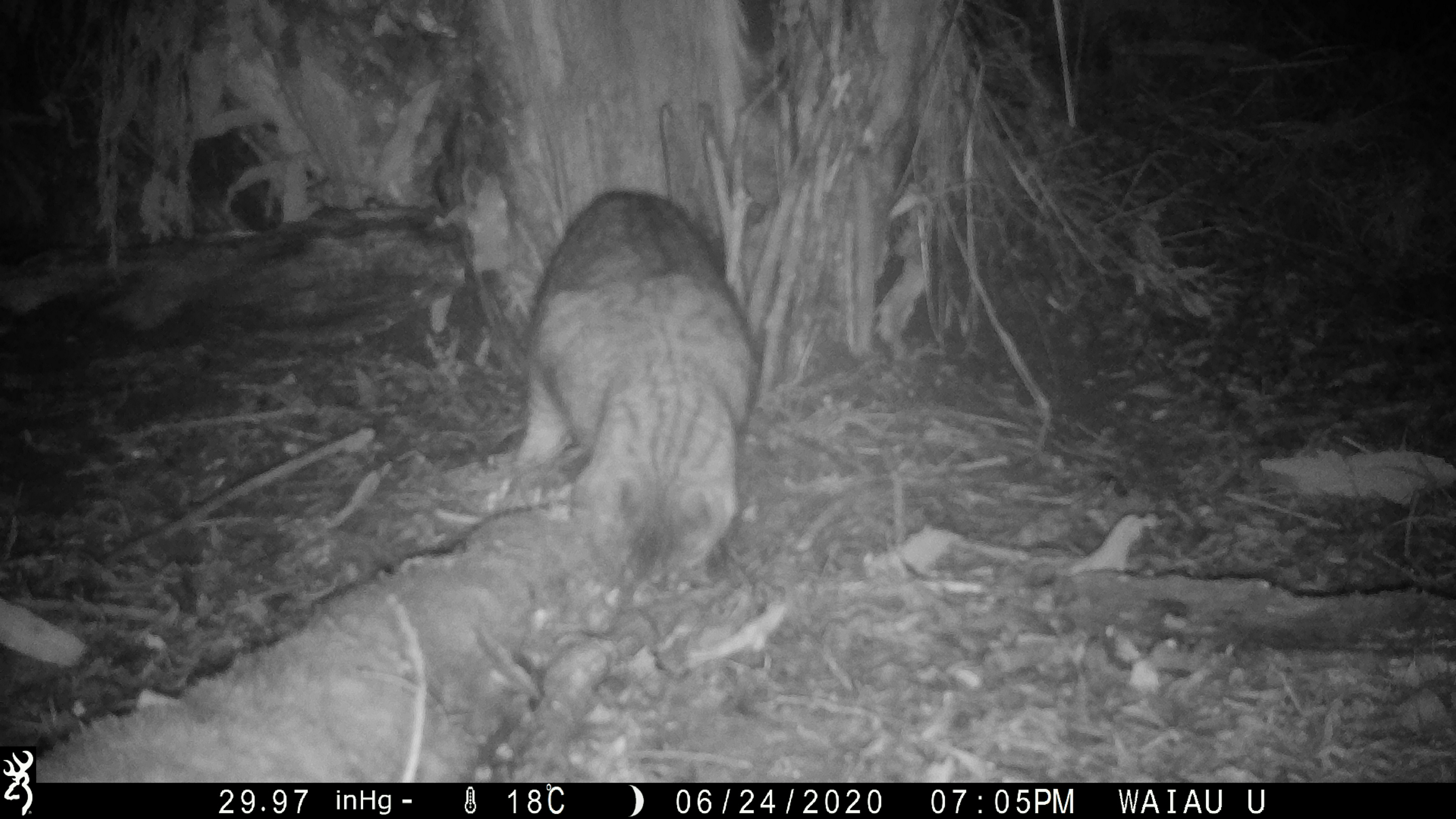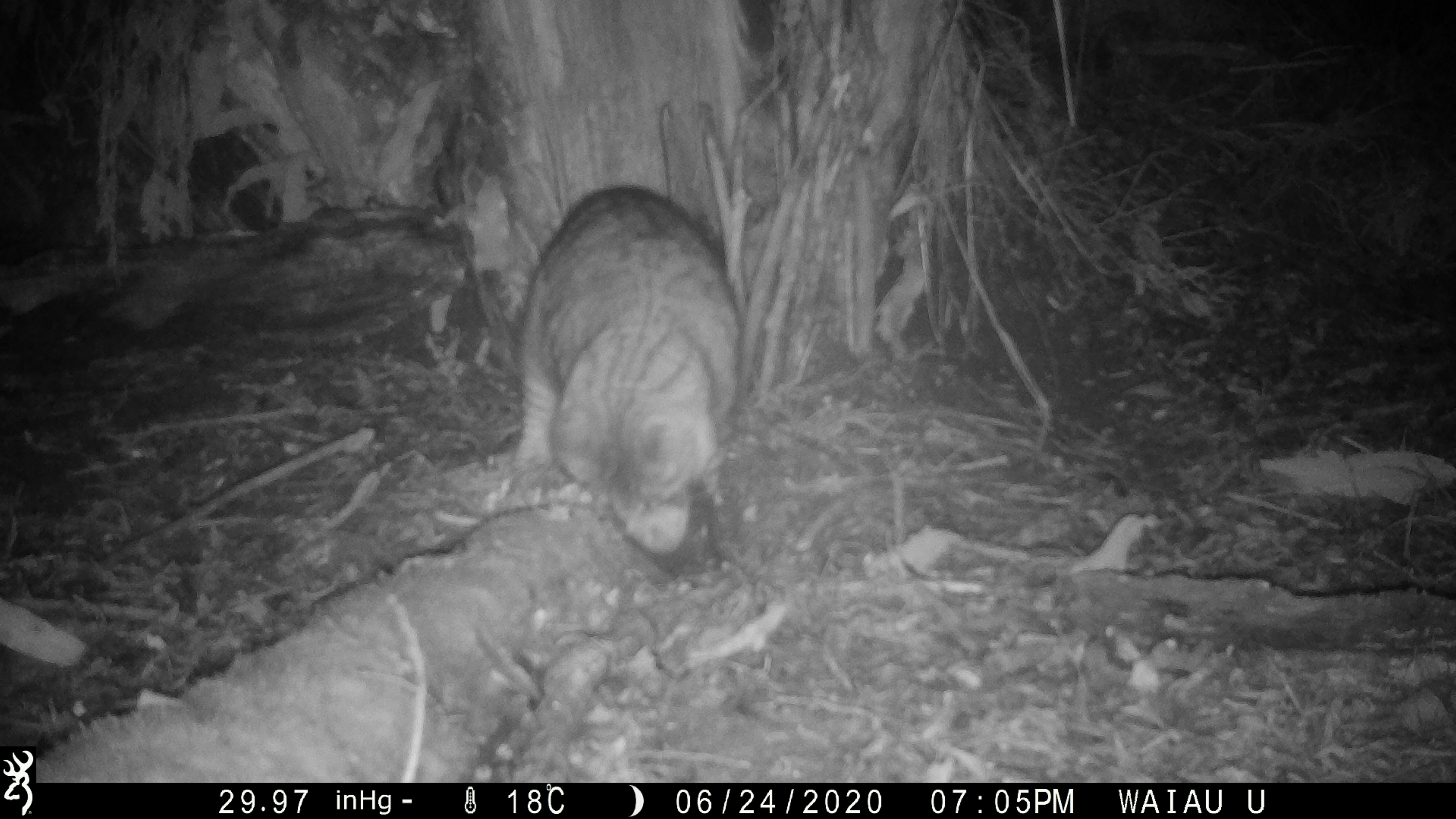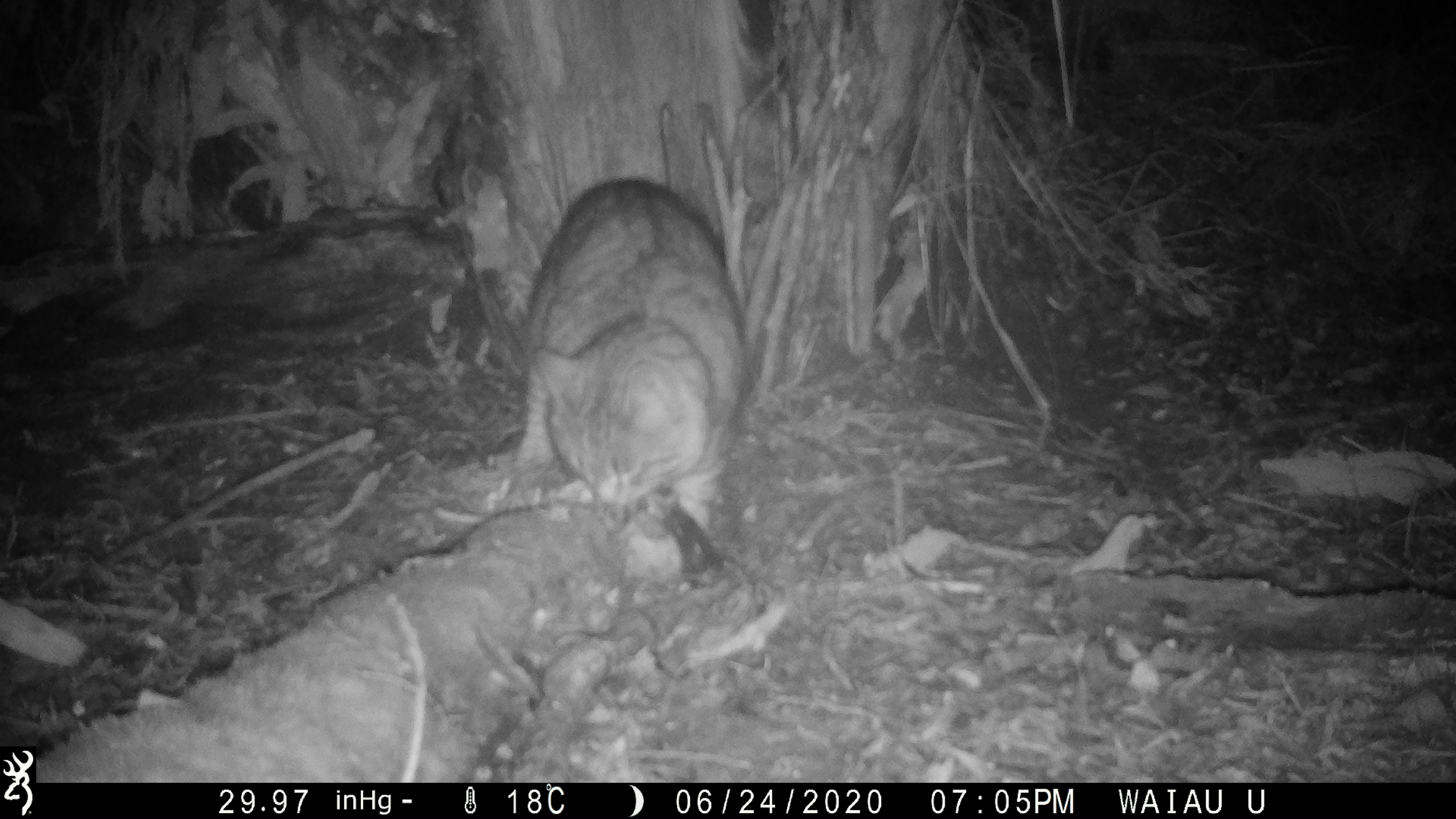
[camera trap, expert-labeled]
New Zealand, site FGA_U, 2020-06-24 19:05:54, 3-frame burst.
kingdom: Animalia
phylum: Chordata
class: Mammalia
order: Carnivora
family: Felidae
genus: Felis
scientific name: Felis catus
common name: domestic cat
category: cat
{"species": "cat (domestic cat) (Felis catus)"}